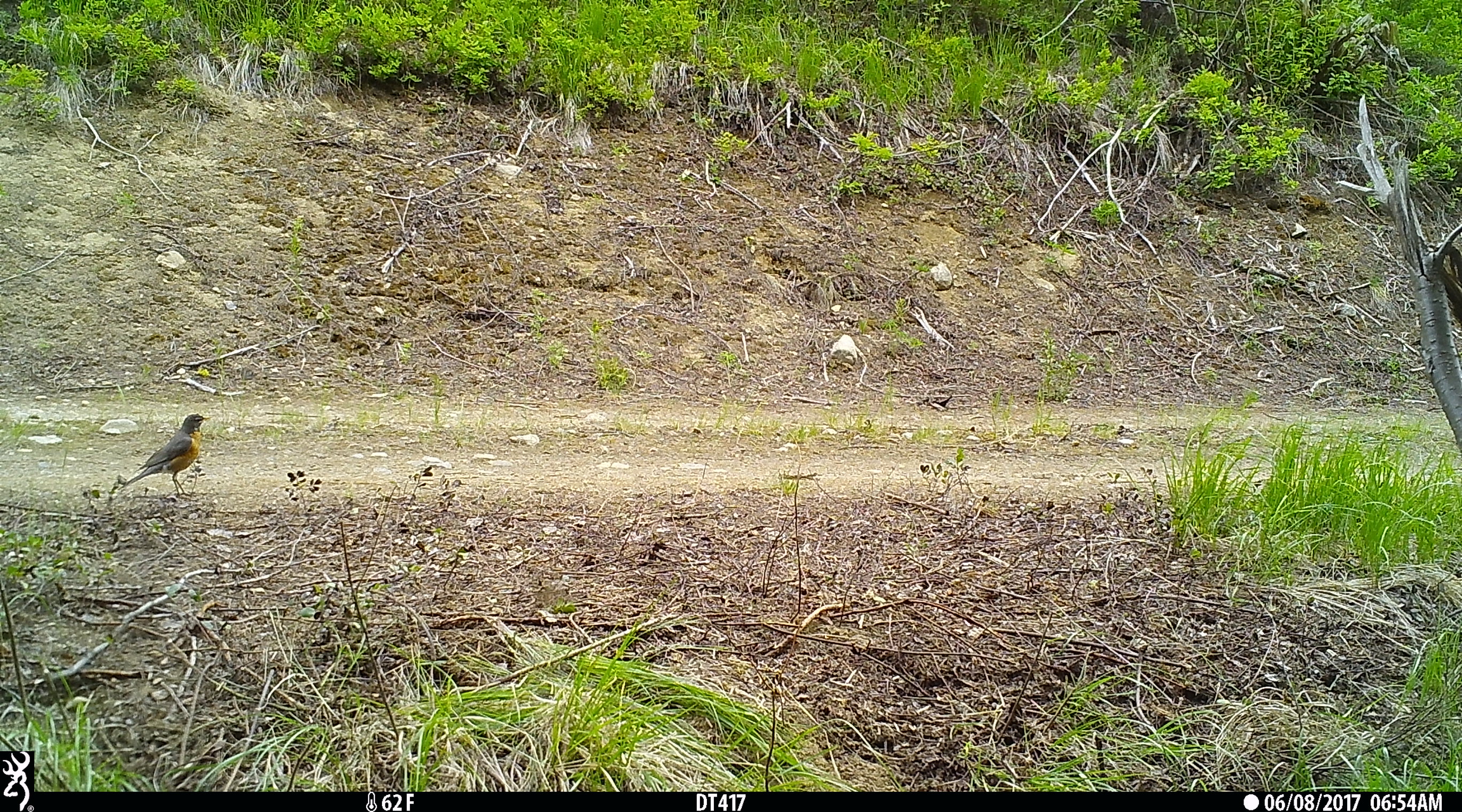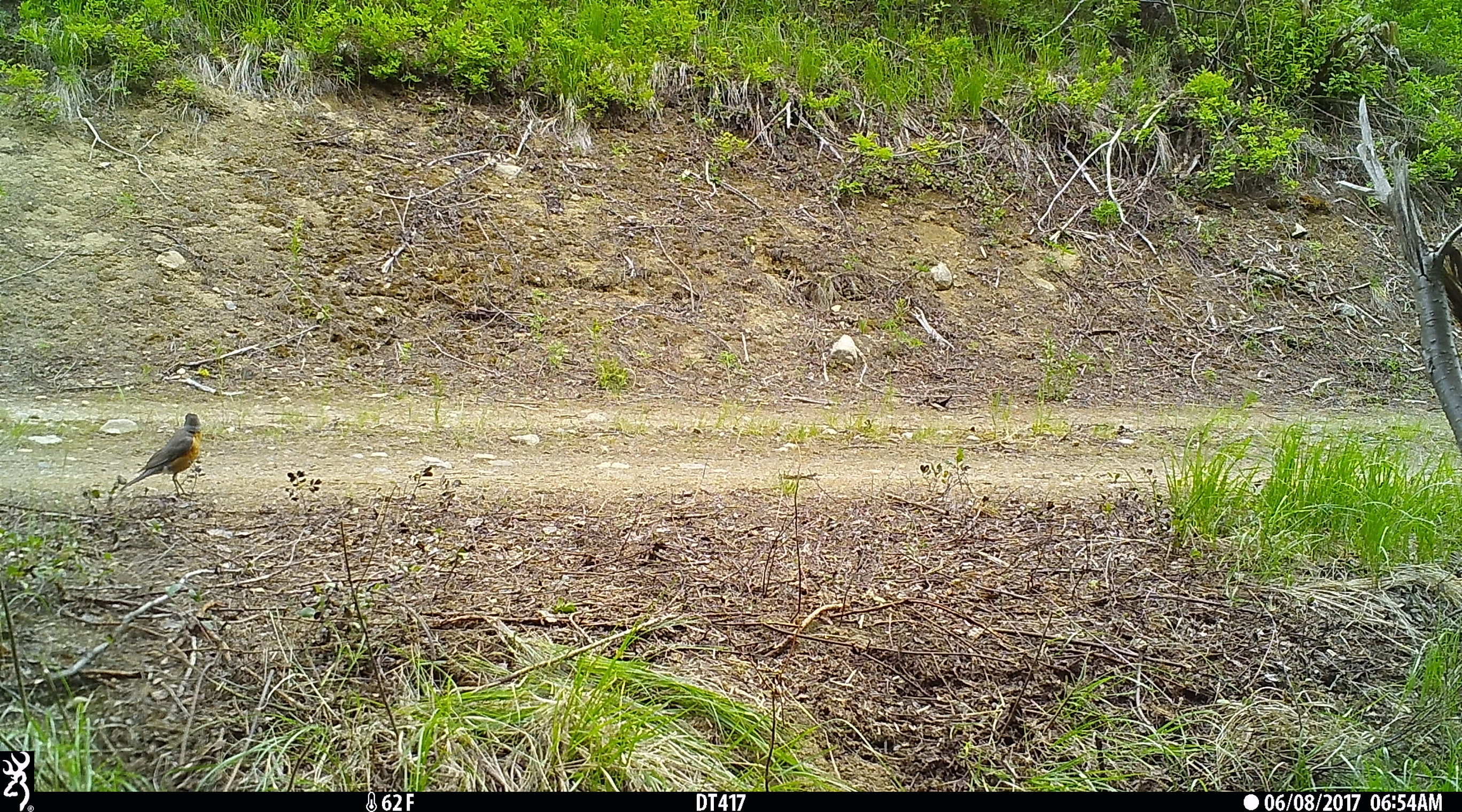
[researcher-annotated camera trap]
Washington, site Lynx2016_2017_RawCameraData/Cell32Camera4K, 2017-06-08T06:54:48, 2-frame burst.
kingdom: Animalia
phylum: Chordata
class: Aves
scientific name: Aves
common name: birds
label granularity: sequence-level